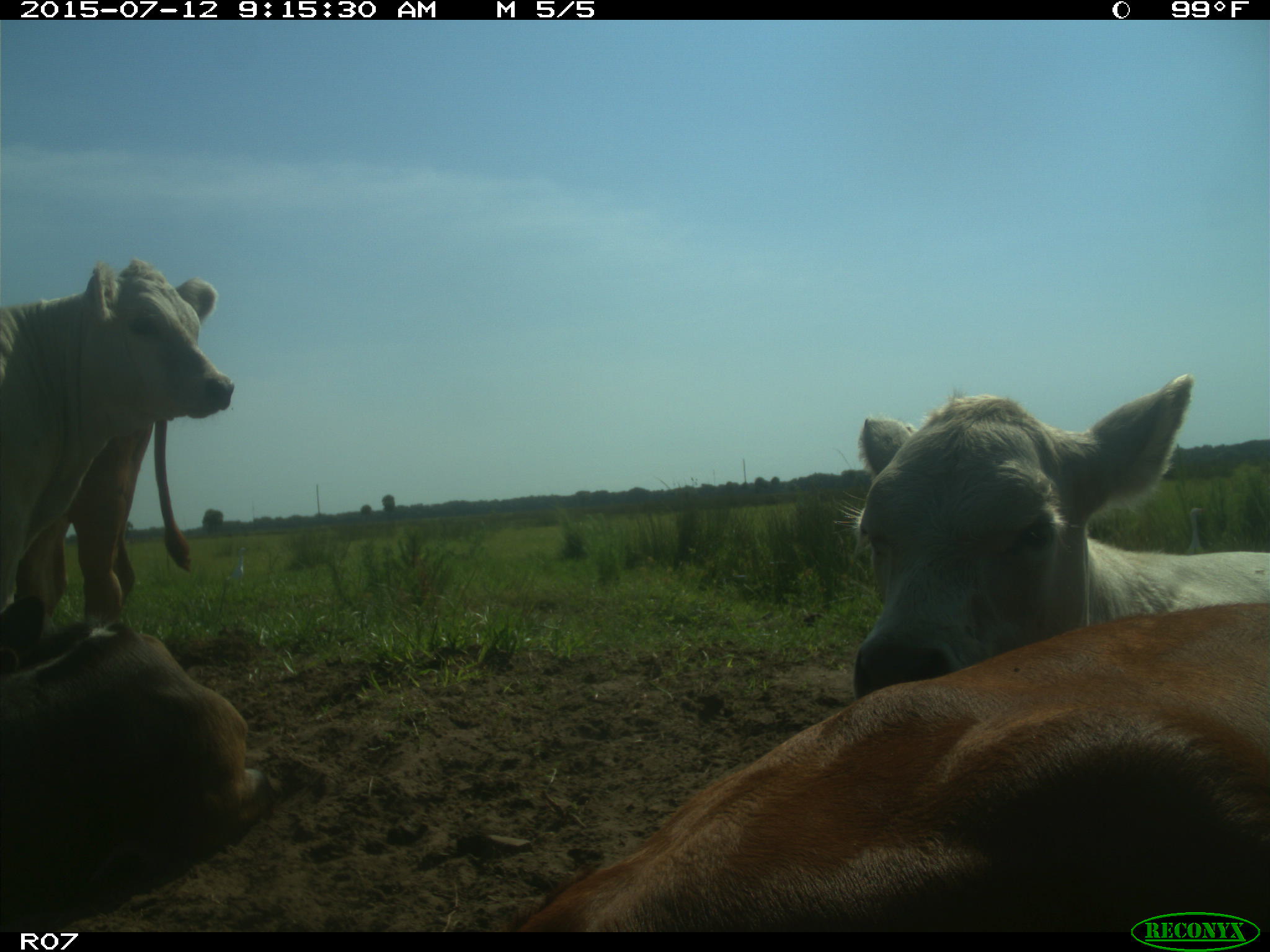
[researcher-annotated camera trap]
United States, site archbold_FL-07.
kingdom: Animalia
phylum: Chordata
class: Mammalia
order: Artiodactyla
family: Bovidae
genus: Bos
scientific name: Bos taurus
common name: domestic cow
Bos taurus (domestic cow).